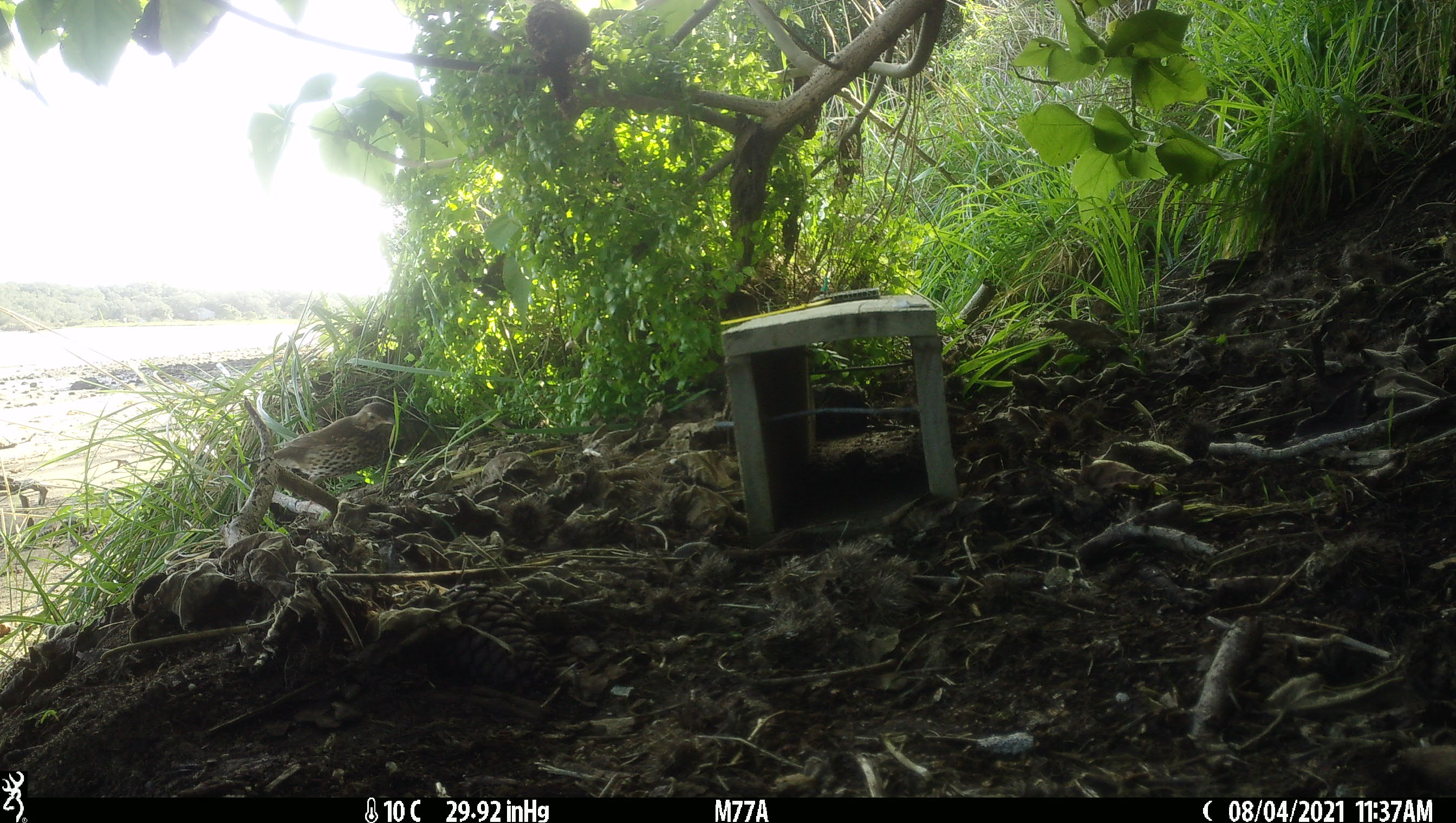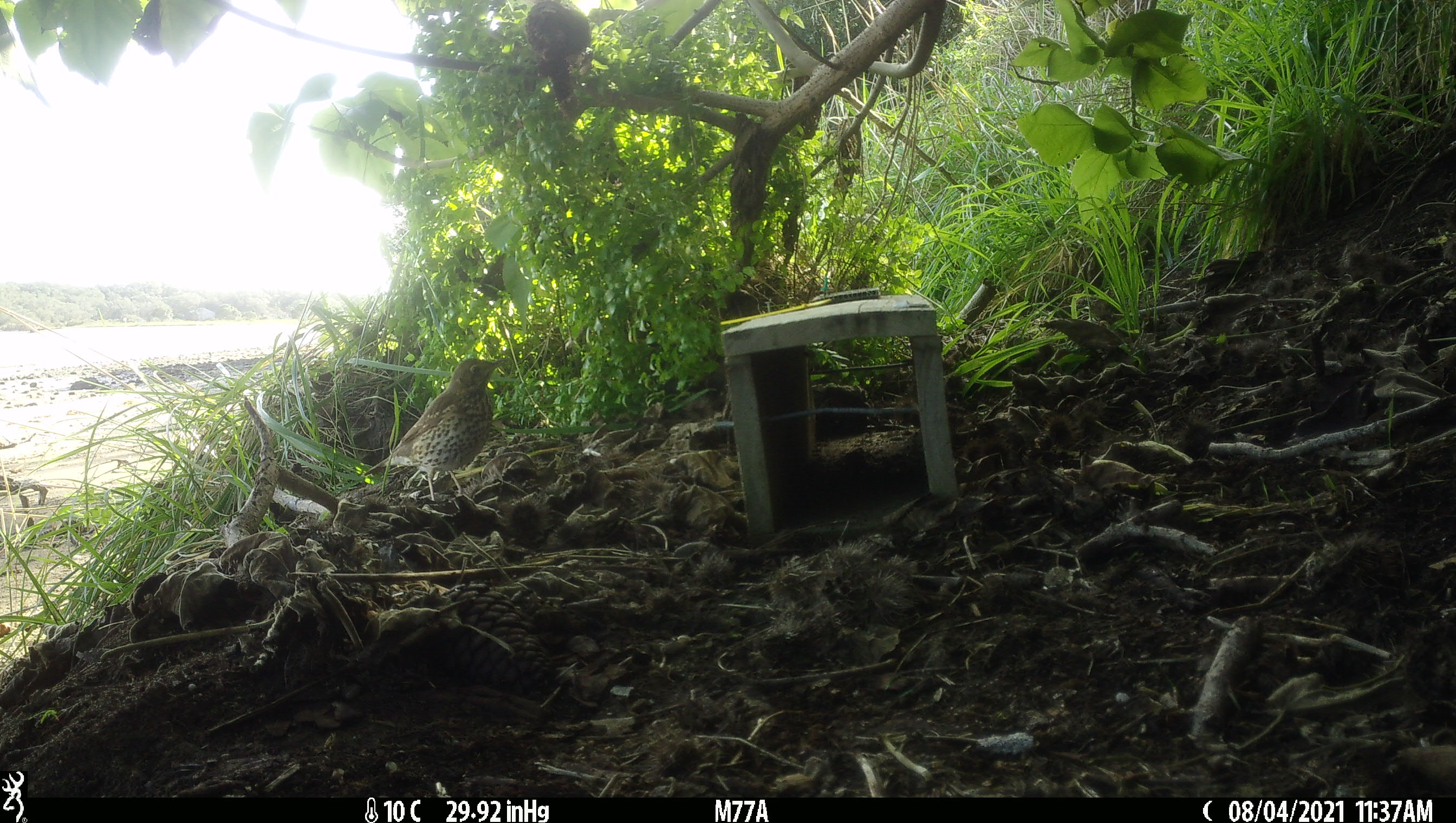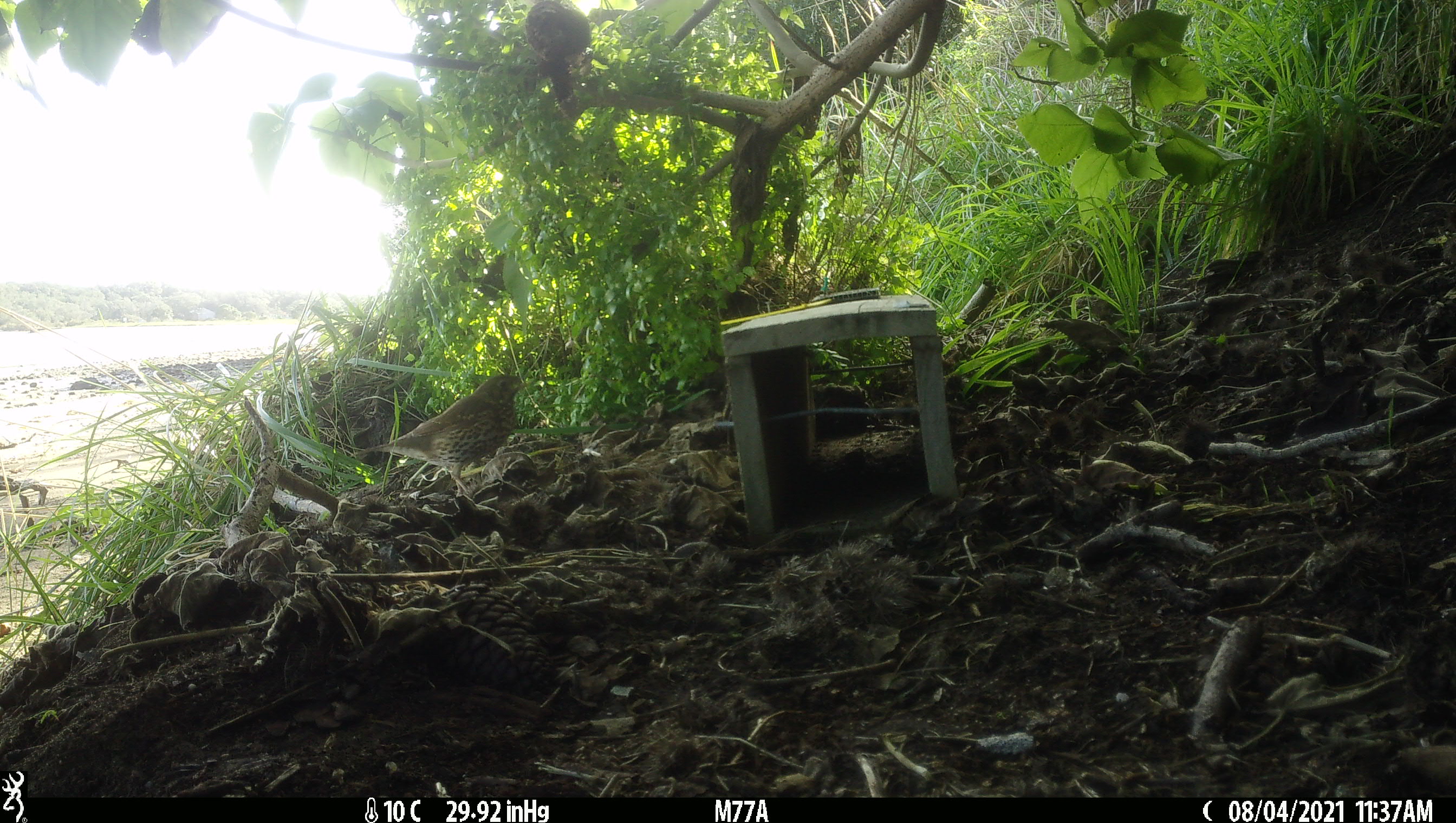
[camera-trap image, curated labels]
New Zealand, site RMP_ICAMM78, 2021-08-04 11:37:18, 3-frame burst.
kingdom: Animalia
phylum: Chordata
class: Aves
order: Passeriformes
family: Turdidae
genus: Turdus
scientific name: Turdus philomelos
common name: song thrush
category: thrush